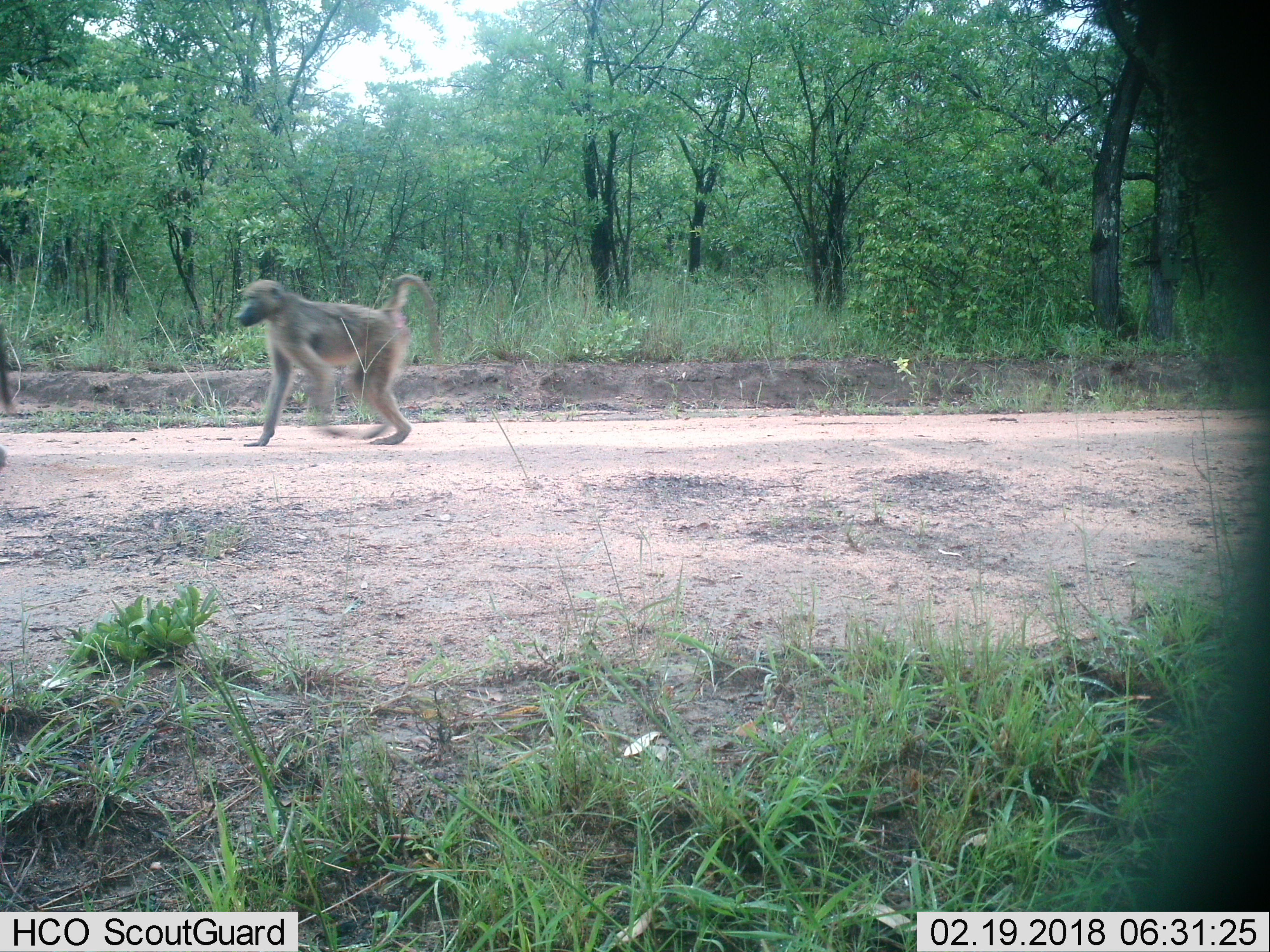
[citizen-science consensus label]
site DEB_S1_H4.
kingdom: Animalia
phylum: Chordata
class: Mammalia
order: Primates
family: Cercopithecidae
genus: Papio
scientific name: Papio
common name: baboon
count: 2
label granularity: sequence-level